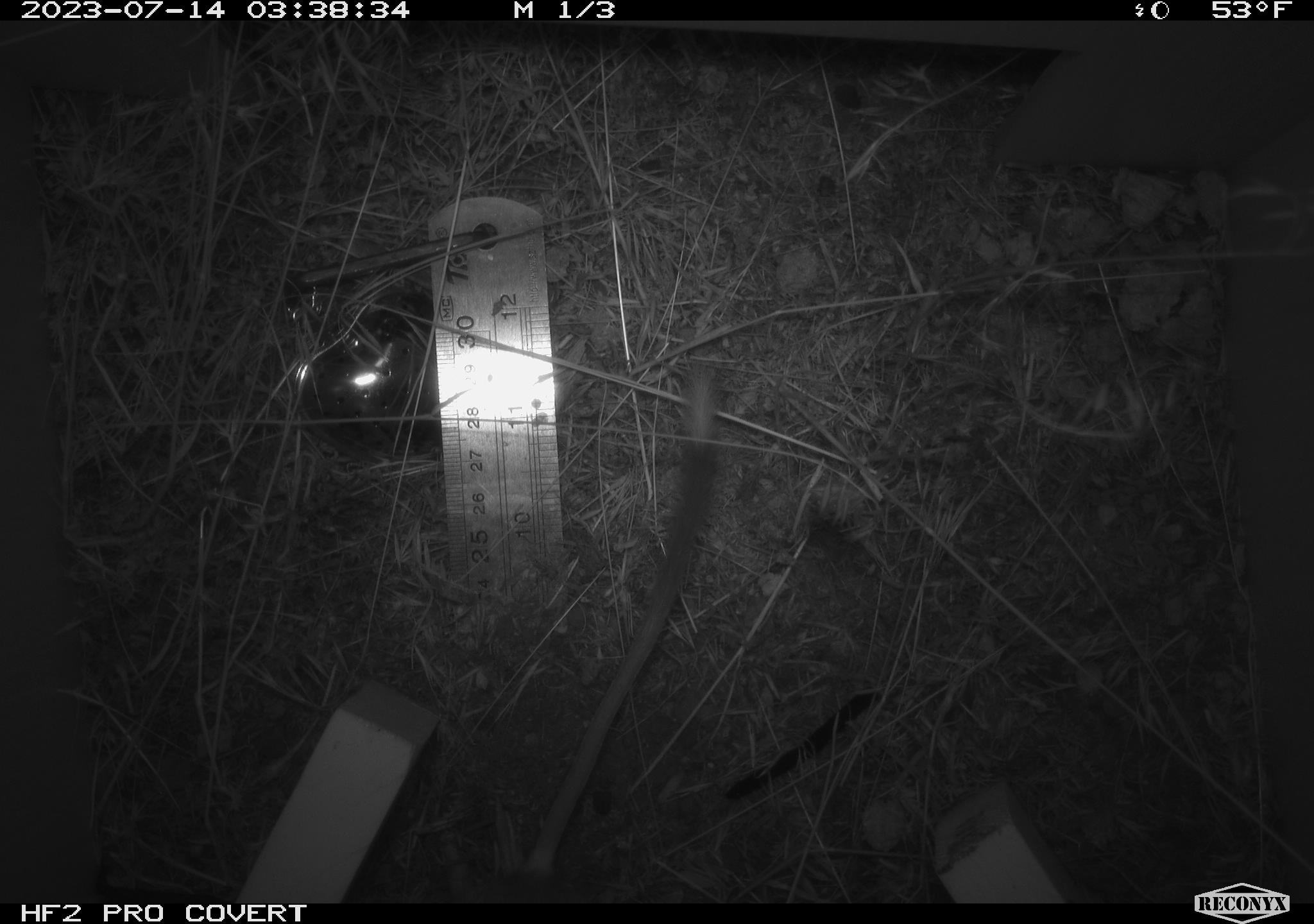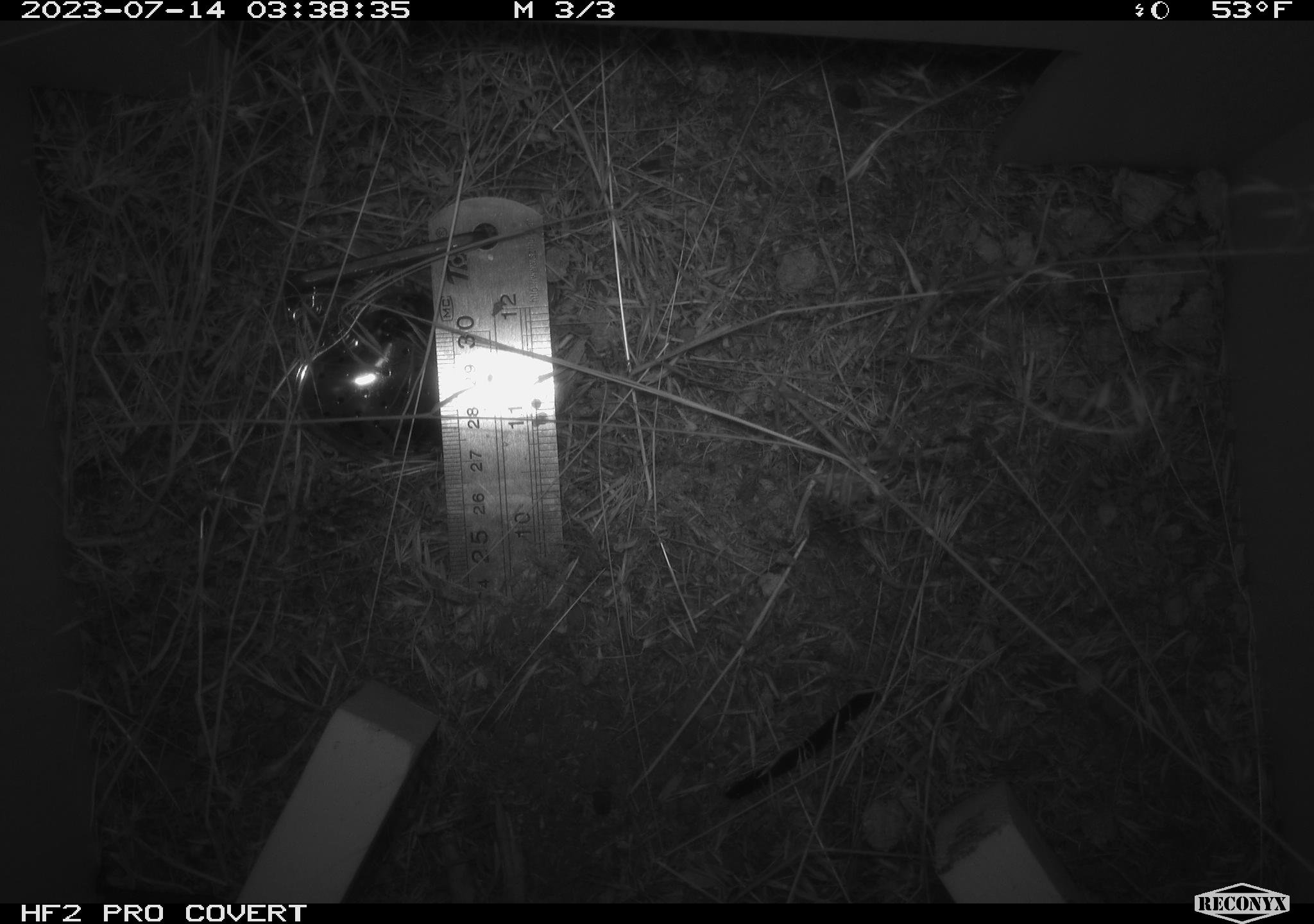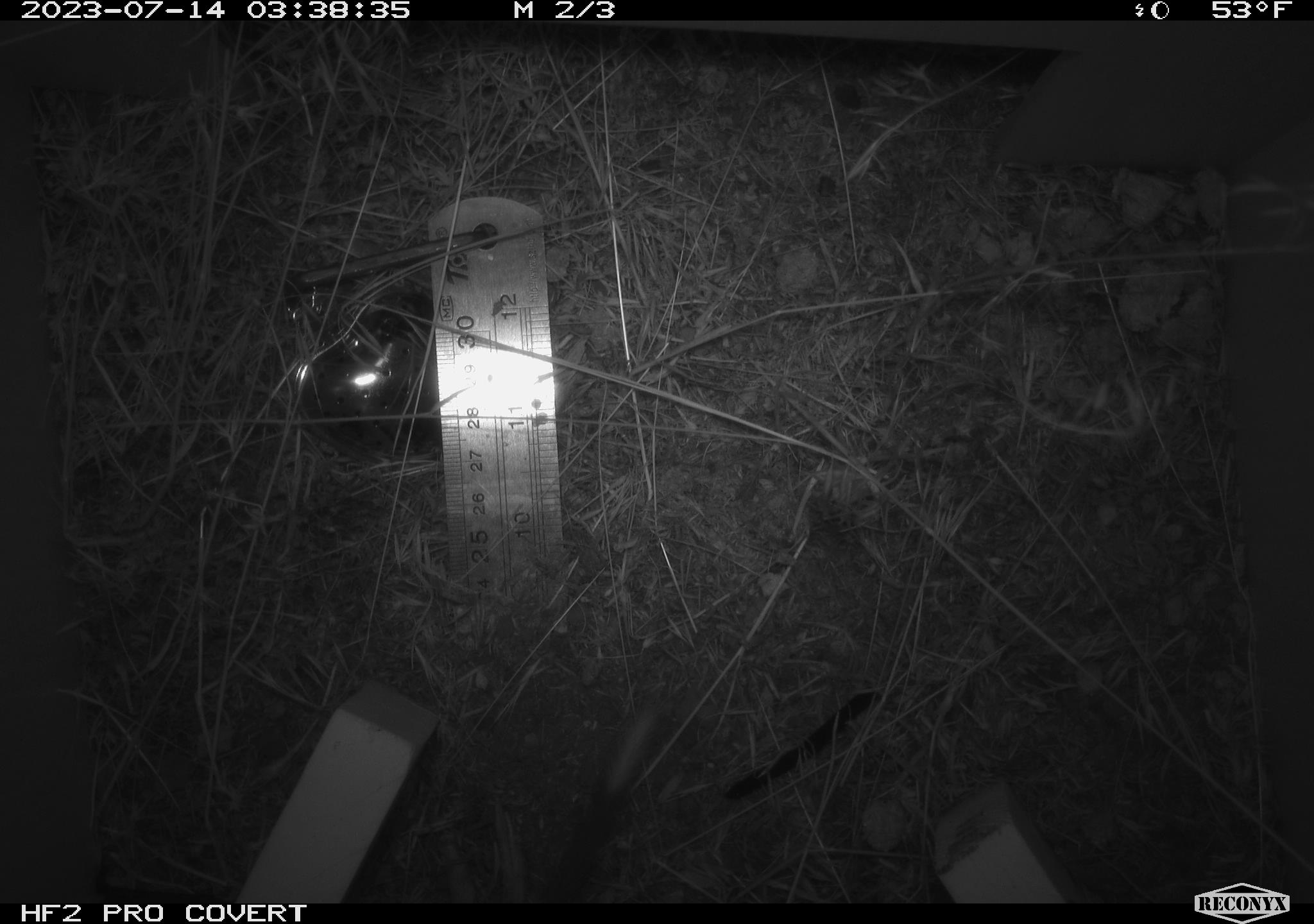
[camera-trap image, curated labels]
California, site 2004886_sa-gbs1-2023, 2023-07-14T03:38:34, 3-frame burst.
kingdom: Animalia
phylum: Chordata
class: Mammalia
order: Rodentia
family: Heteromyidae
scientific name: Heteromyidae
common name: kangaroo rats and pocket mice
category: heteromyidae family